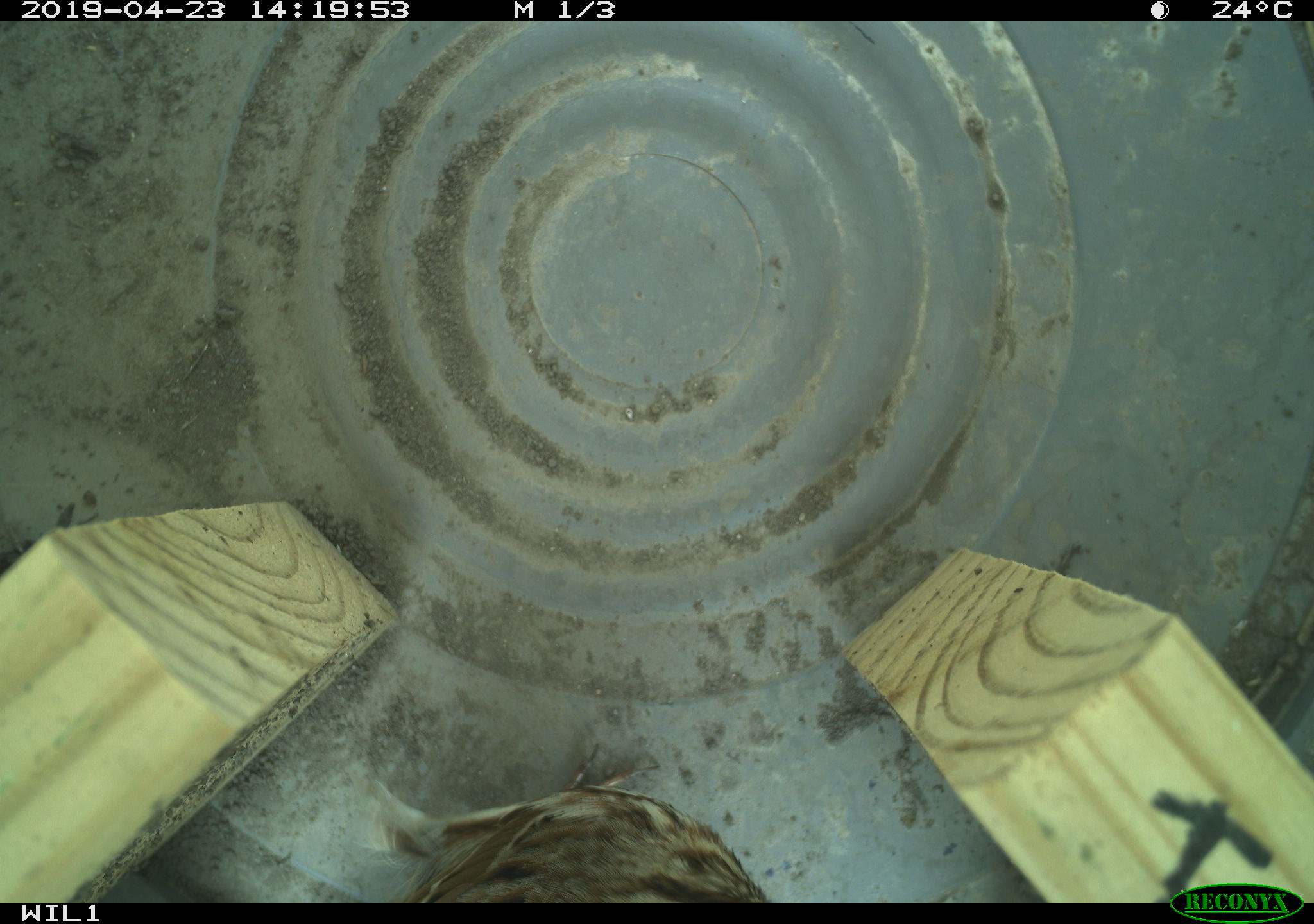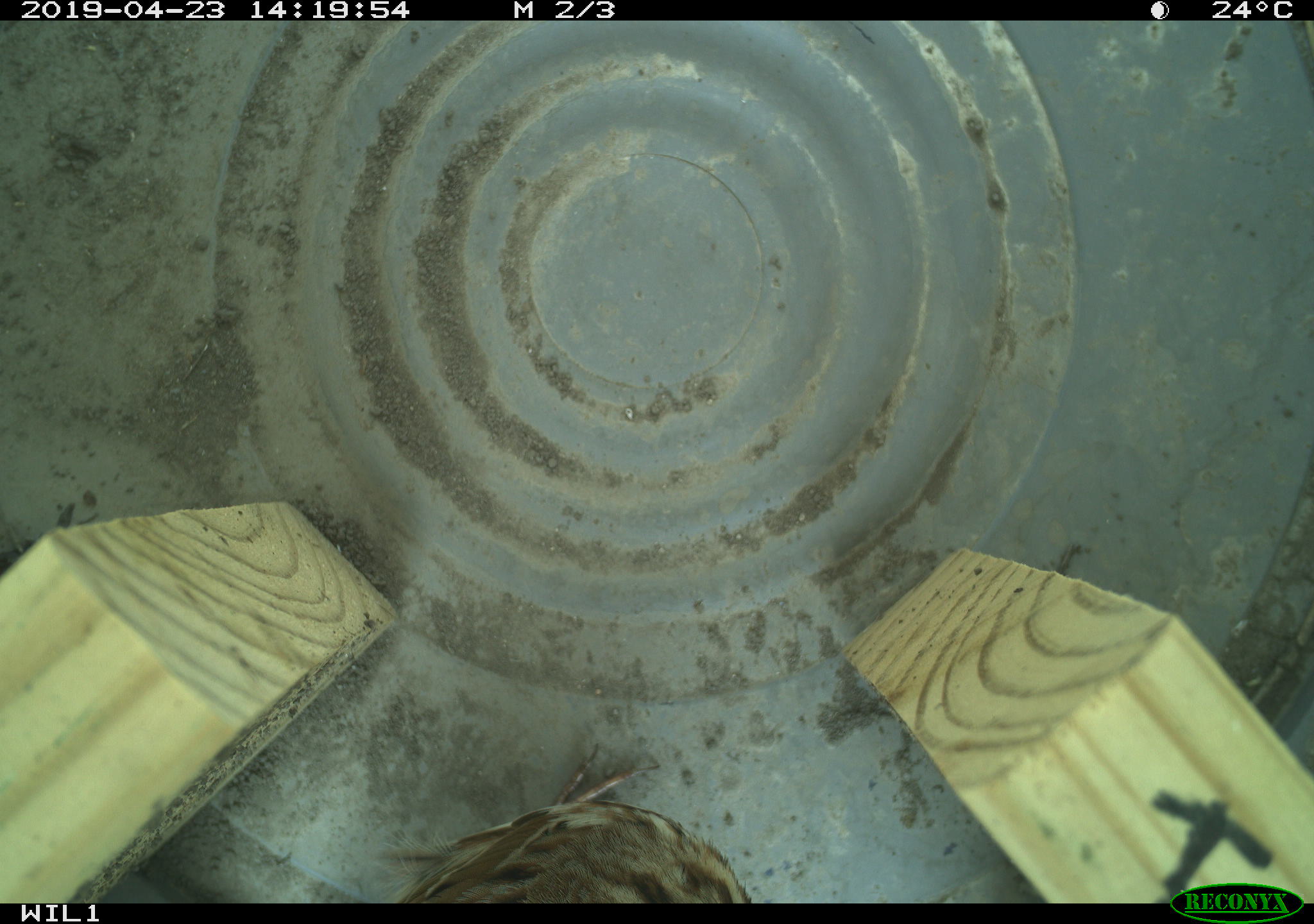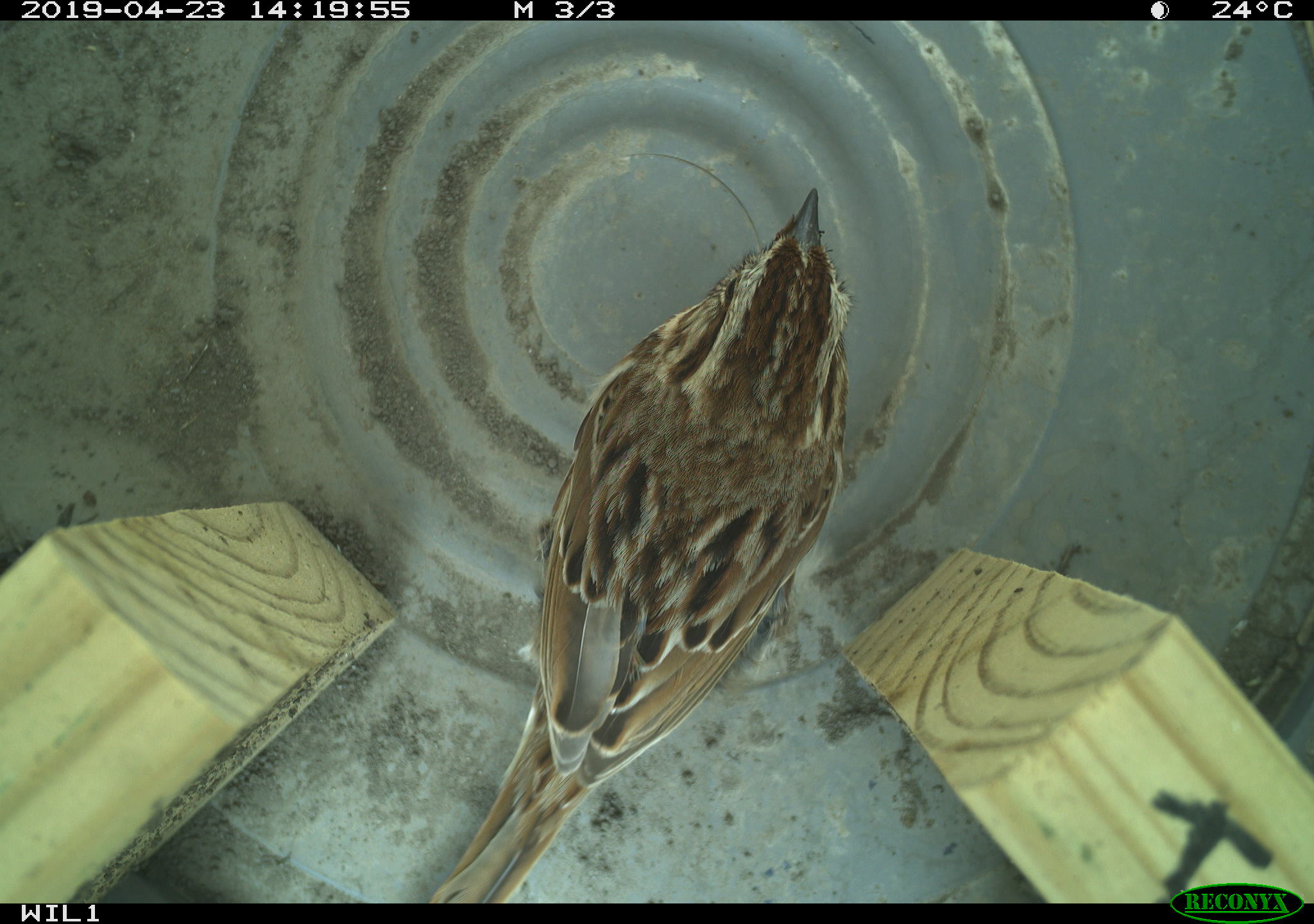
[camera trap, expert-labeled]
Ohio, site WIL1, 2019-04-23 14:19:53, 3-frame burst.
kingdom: Animalia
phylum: Chordata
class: Aves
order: Passeriformes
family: Passerellidae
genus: Melospiza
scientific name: Melospiza melodia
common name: song sparrow